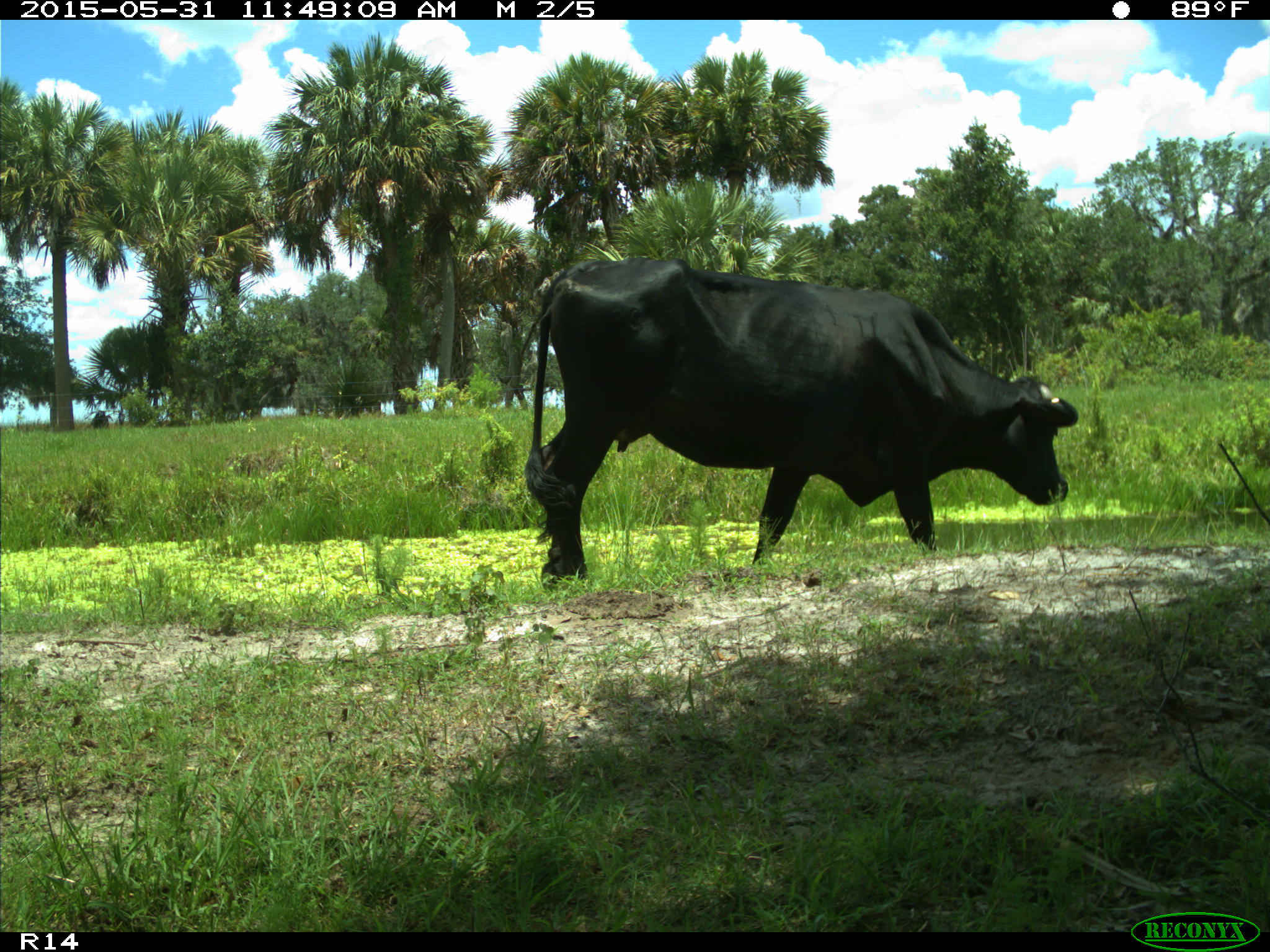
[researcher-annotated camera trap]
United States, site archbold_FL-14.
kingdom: Animalia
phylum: Chordata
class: Mammalia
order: Artiodactyla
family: Bovidae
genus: Bos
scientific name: Bos taurus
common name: domestic cow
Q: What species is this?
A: Bos taurus (domestic cow).